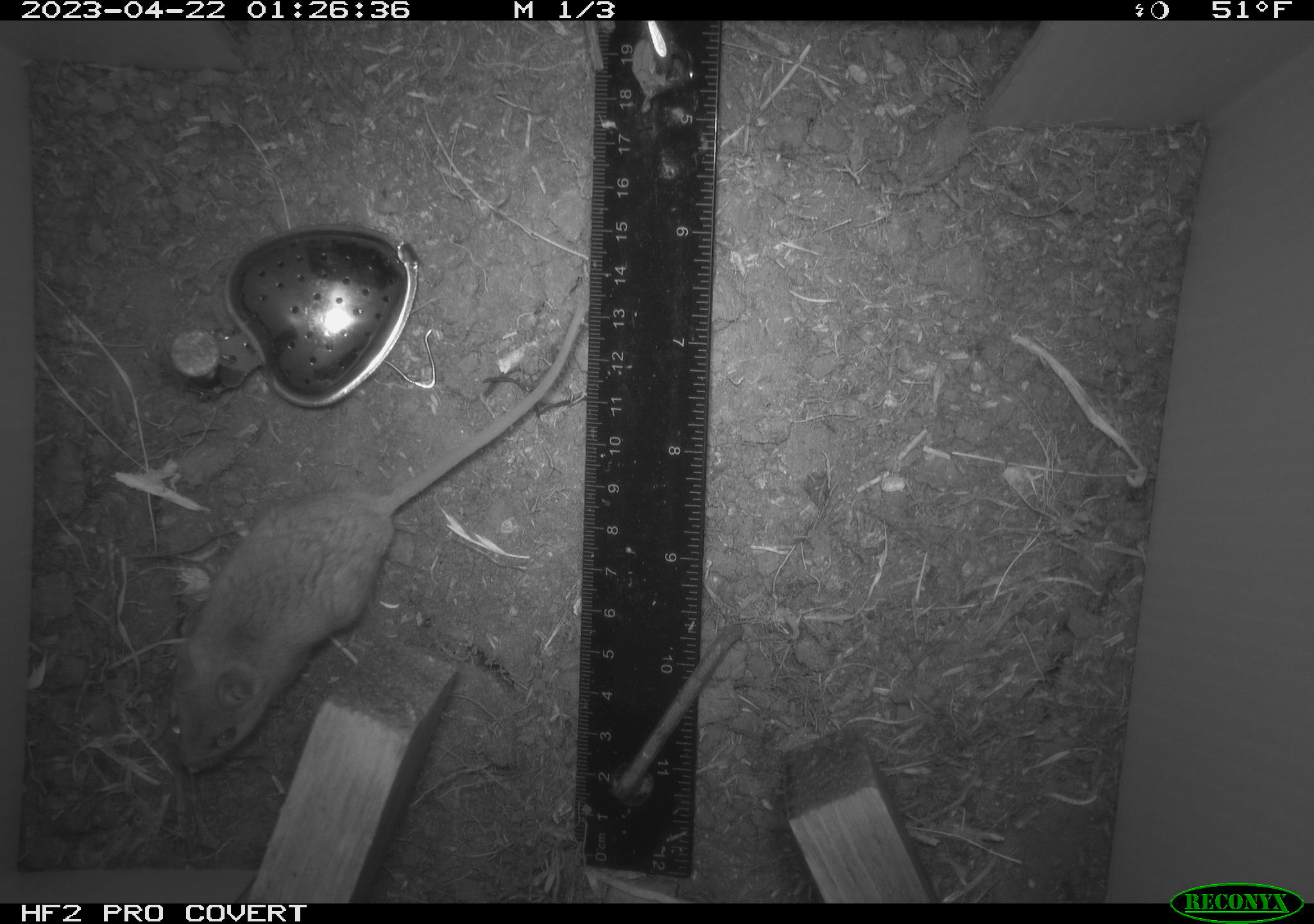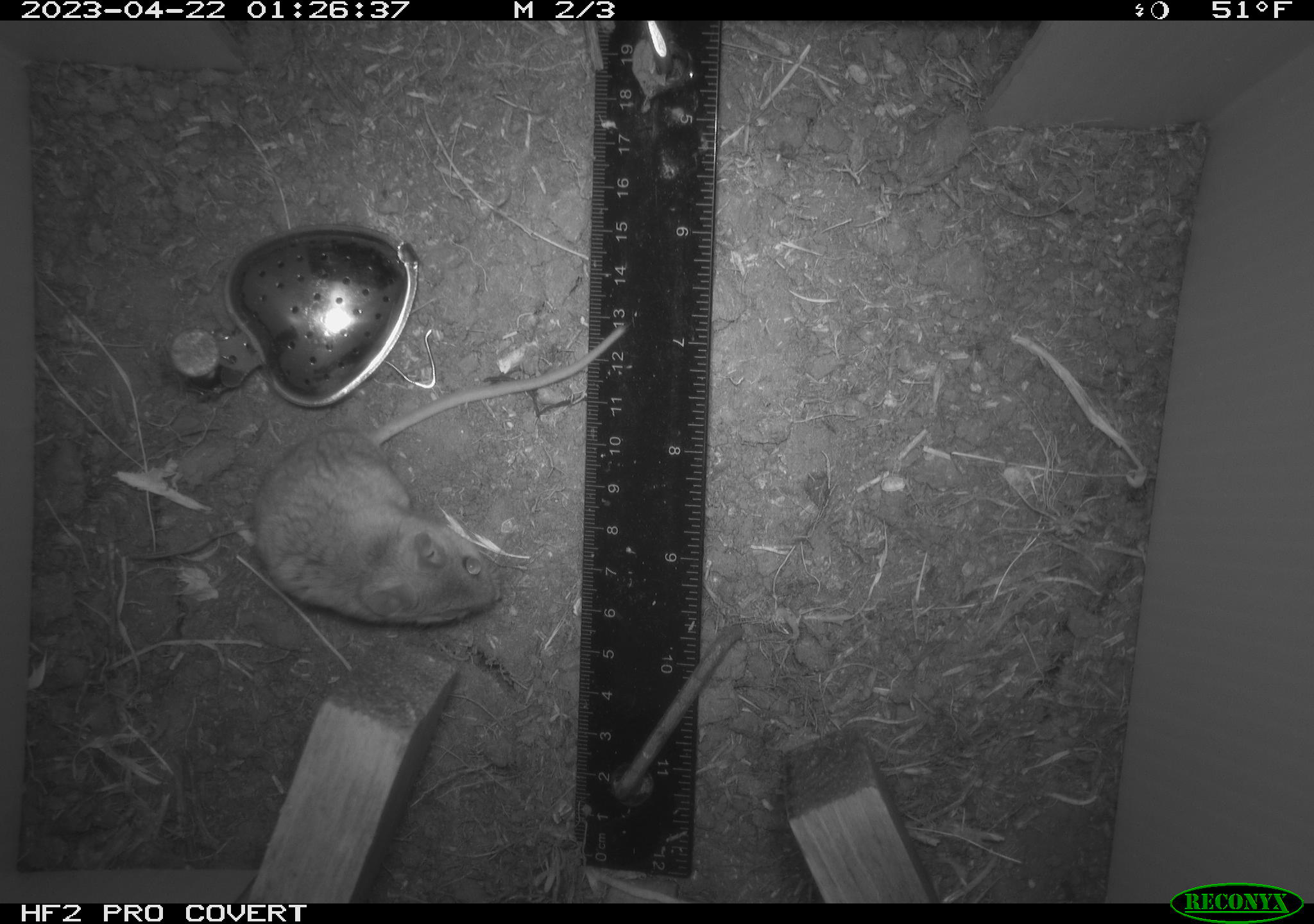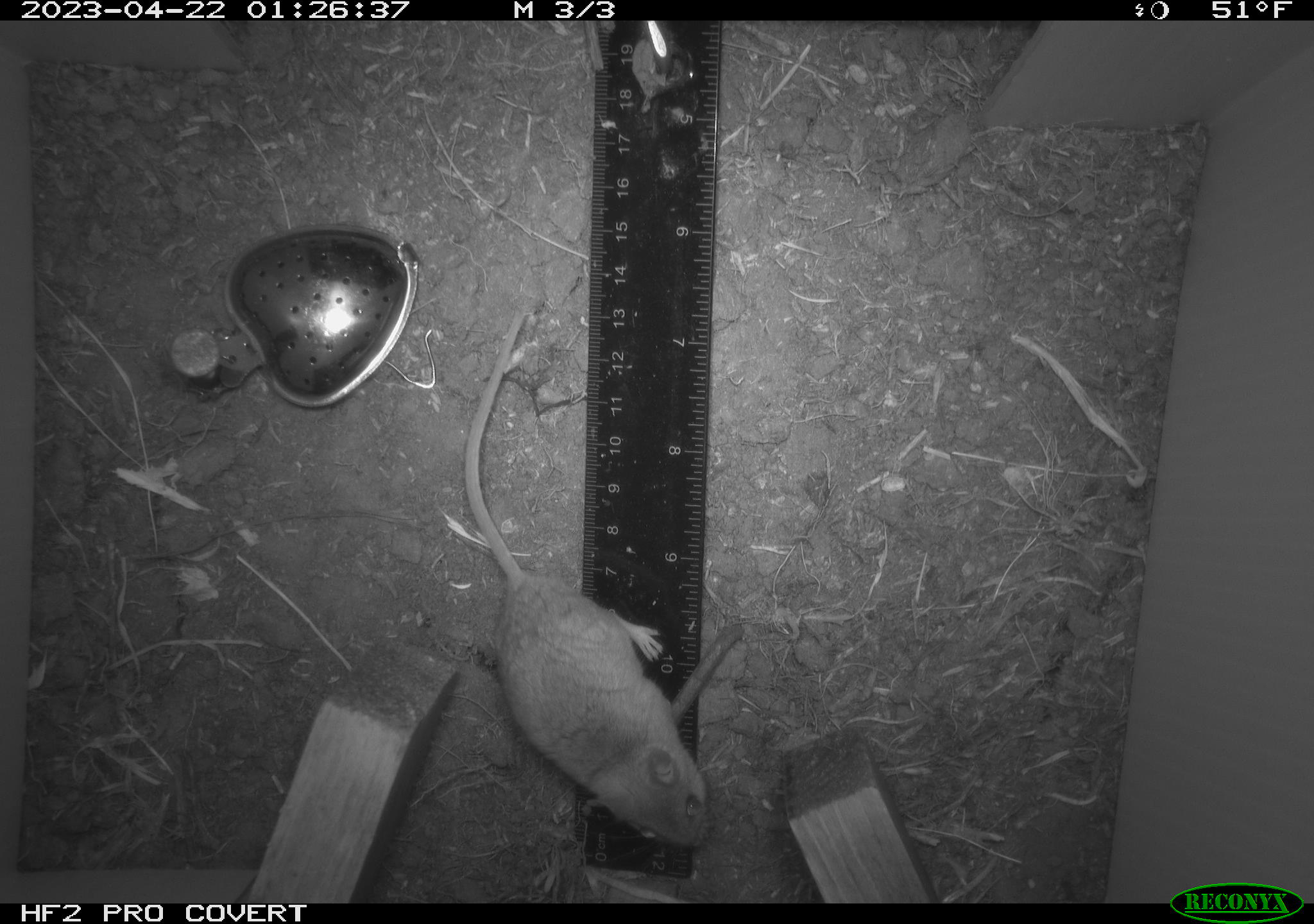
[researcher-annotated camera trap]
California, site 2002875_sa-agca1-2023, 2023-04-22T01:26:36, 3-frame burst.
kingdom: Animalia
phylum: Chordata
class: Mammalia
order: Rodentia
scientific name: Rodentia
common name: mouse species